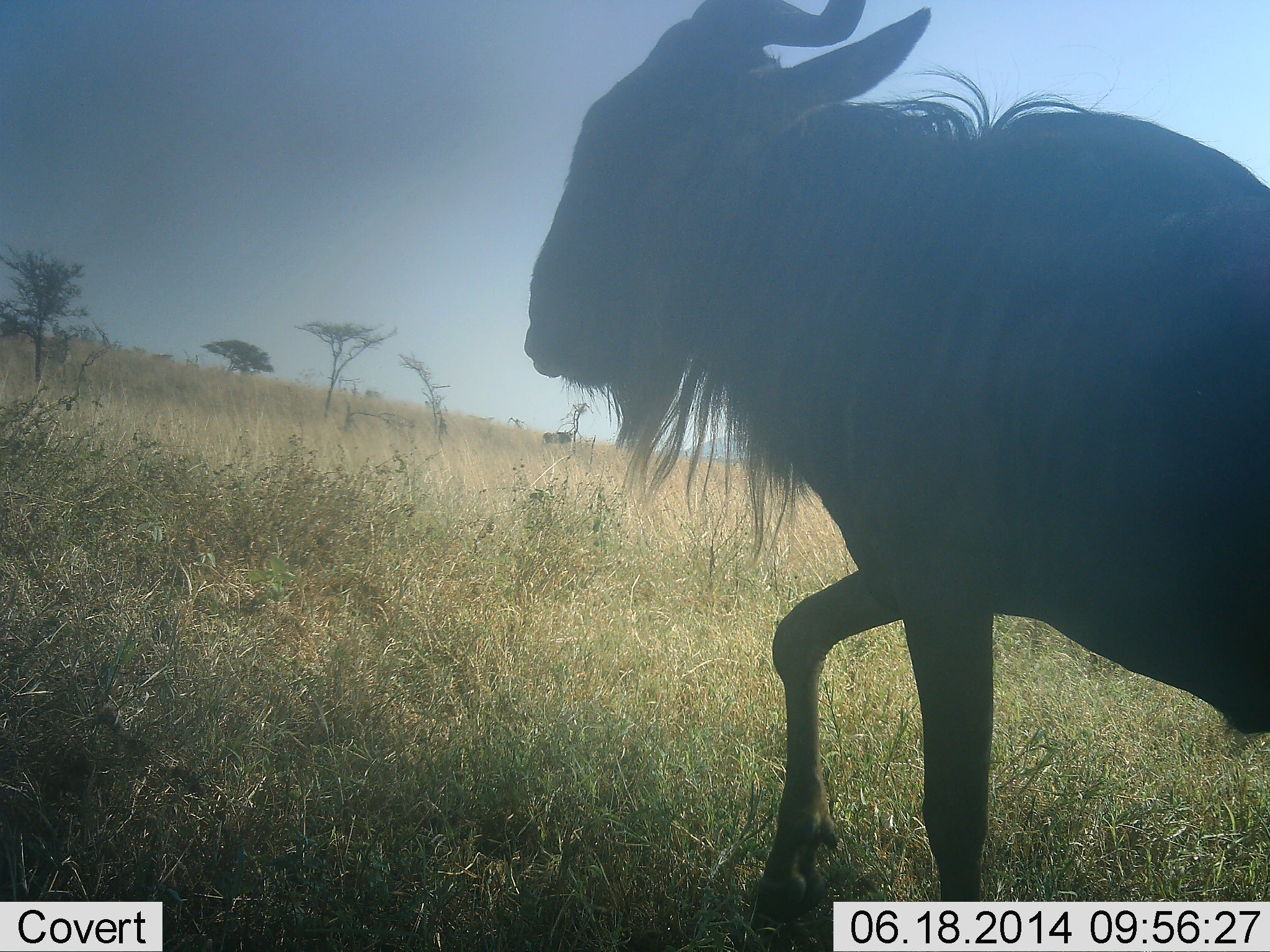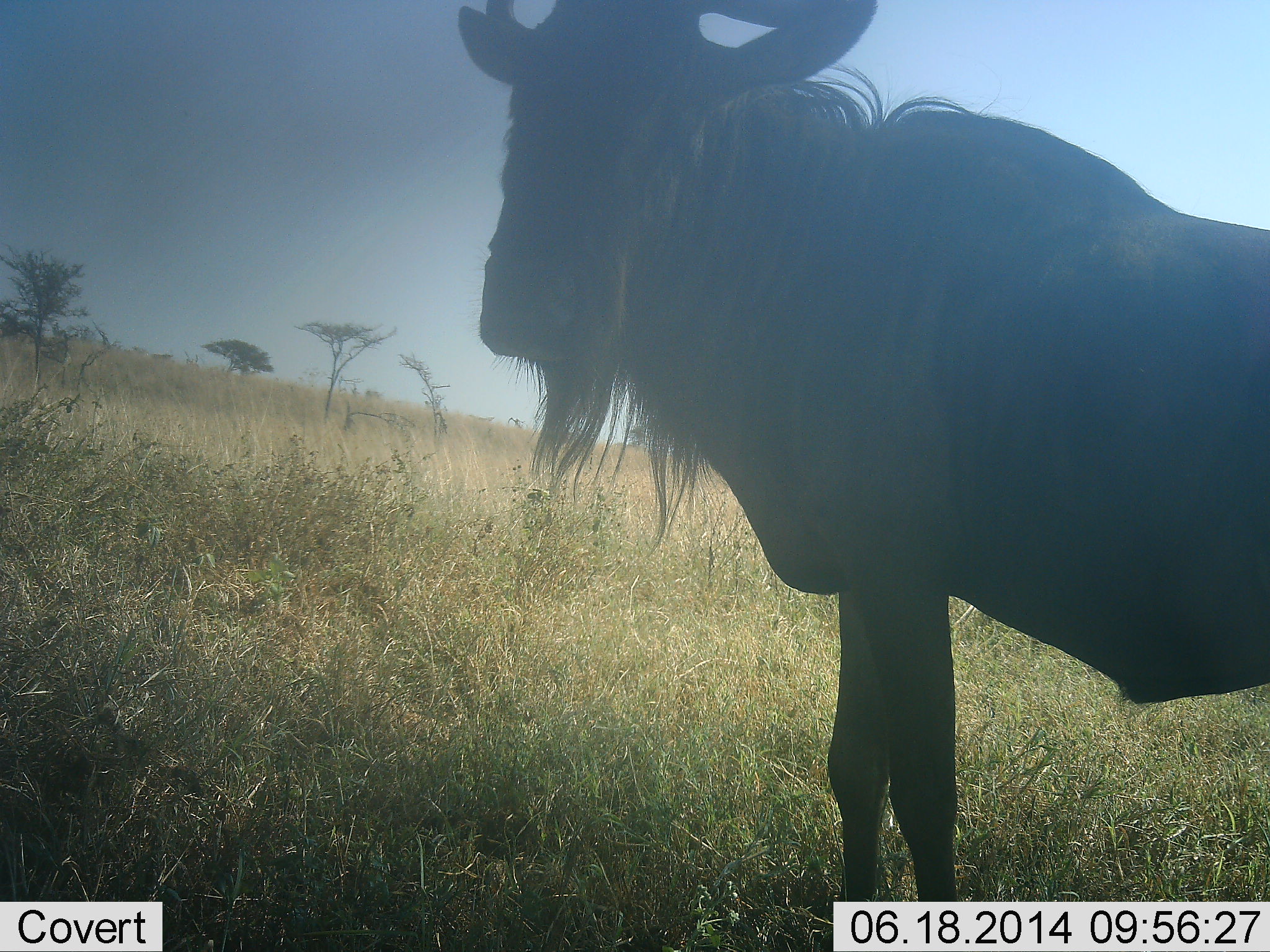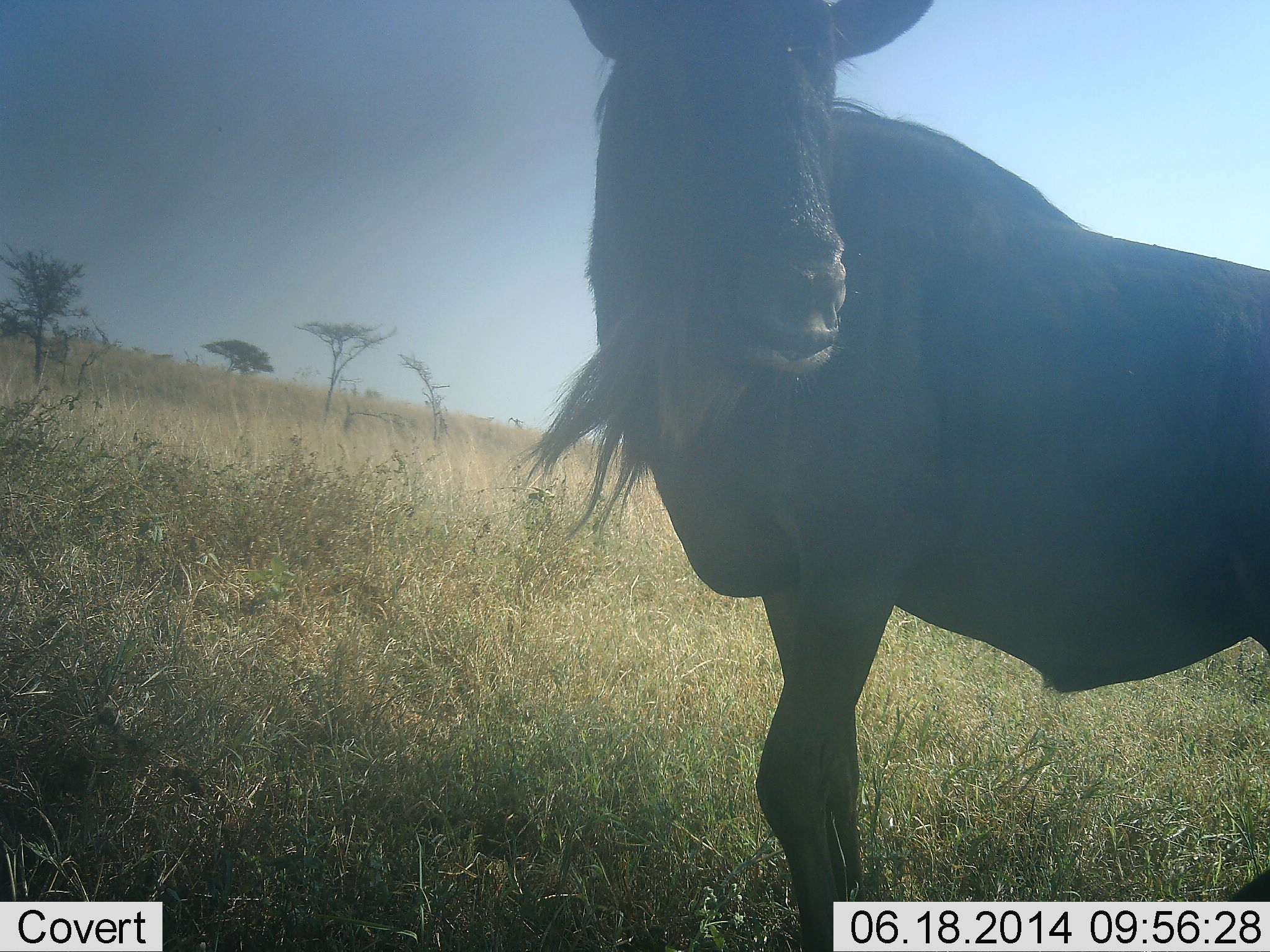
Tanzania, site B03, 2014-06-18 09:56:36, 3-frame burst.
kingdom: Animalia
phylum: Chordata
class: Mammalia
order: Artiodactyla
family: Bovidae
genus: Connochaetes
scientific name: Connochaetes taurinus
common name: blue wildebeest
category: wildebeest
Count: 1.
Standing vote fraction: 45%.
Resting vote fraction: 0%.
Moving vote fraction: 64%.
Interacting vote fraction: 9%.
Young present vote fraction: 0%.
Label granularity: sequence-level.